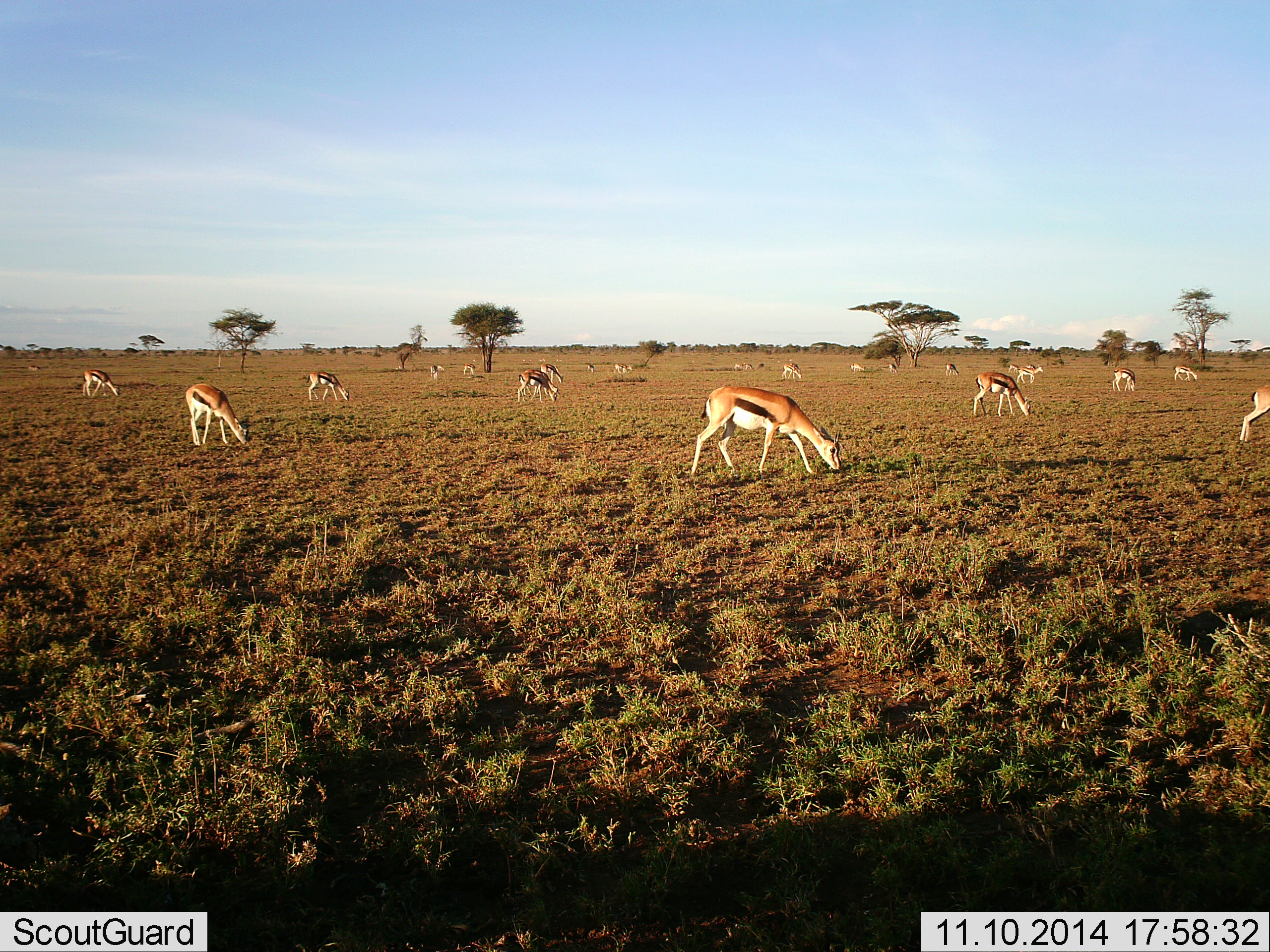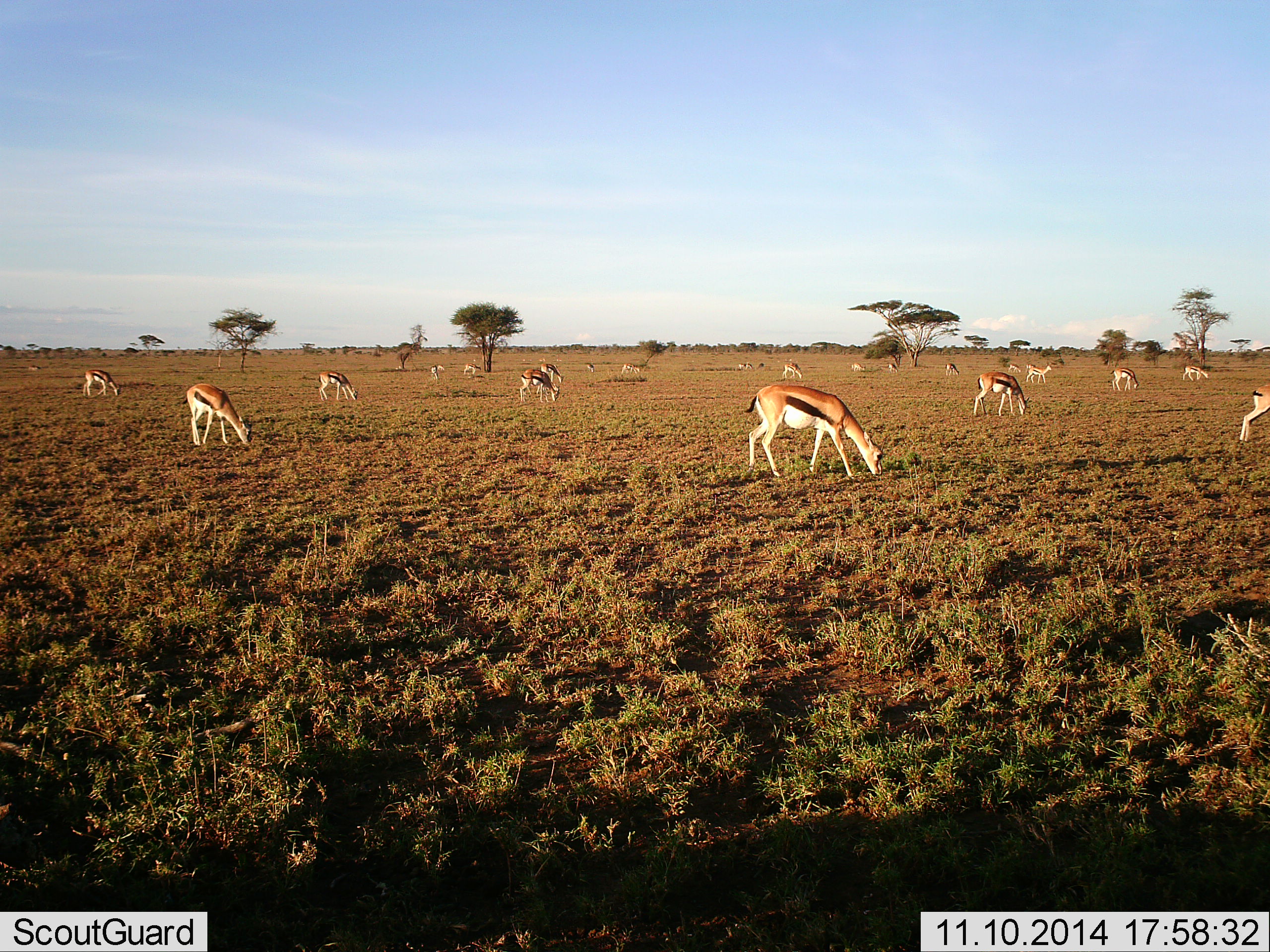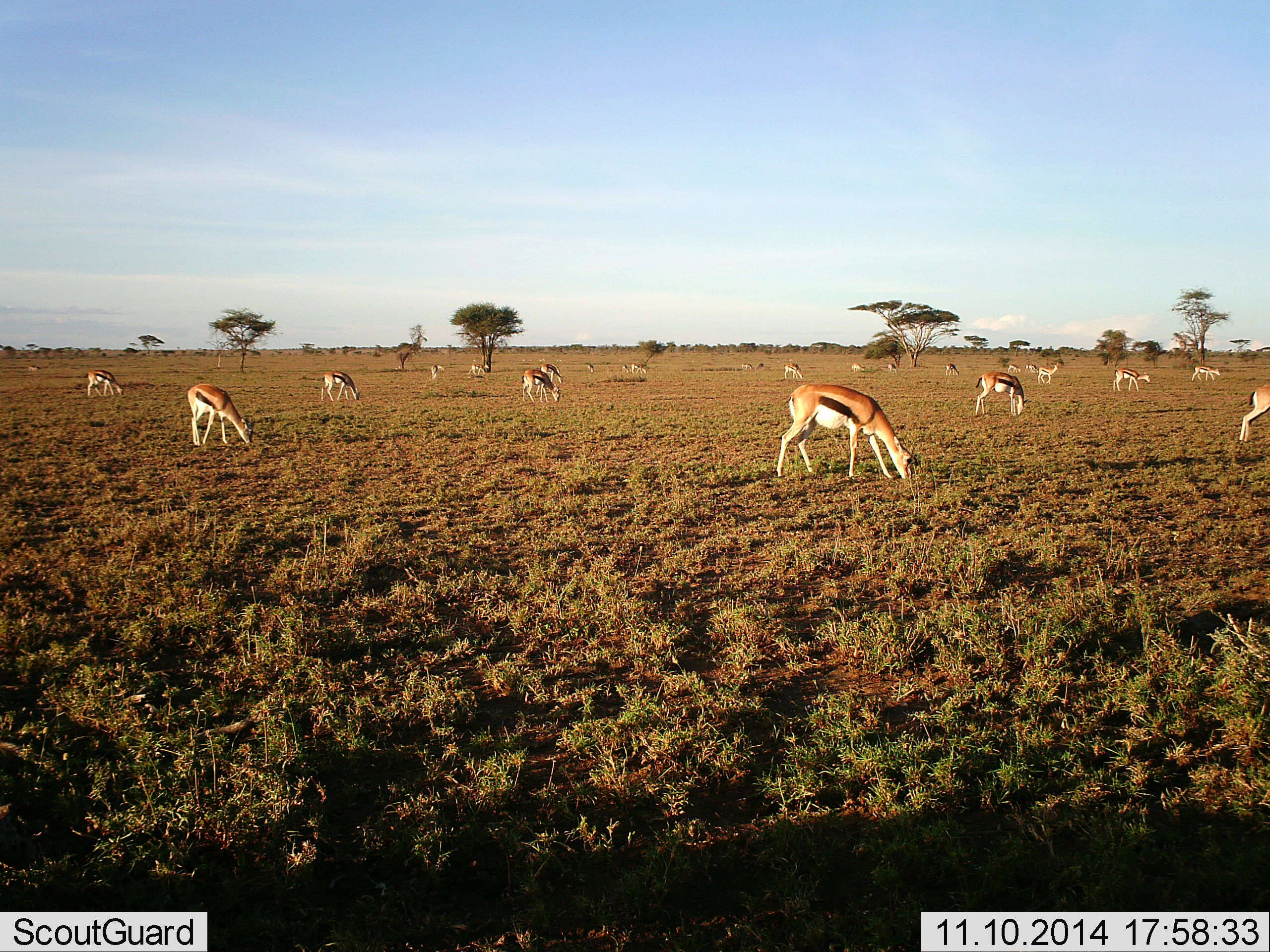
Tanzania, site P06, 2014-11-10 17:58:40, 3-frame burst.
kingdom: Animalia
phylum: Chordata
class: Mammalia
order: Artiodactyla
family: Bovidae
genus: Eudorcas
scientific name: Eudorcas thomsonii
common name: thomson's gazelle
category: gazellethomsons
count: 11-50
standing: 20%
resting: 0%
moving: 20%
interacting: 0%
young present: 10%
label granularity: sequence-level